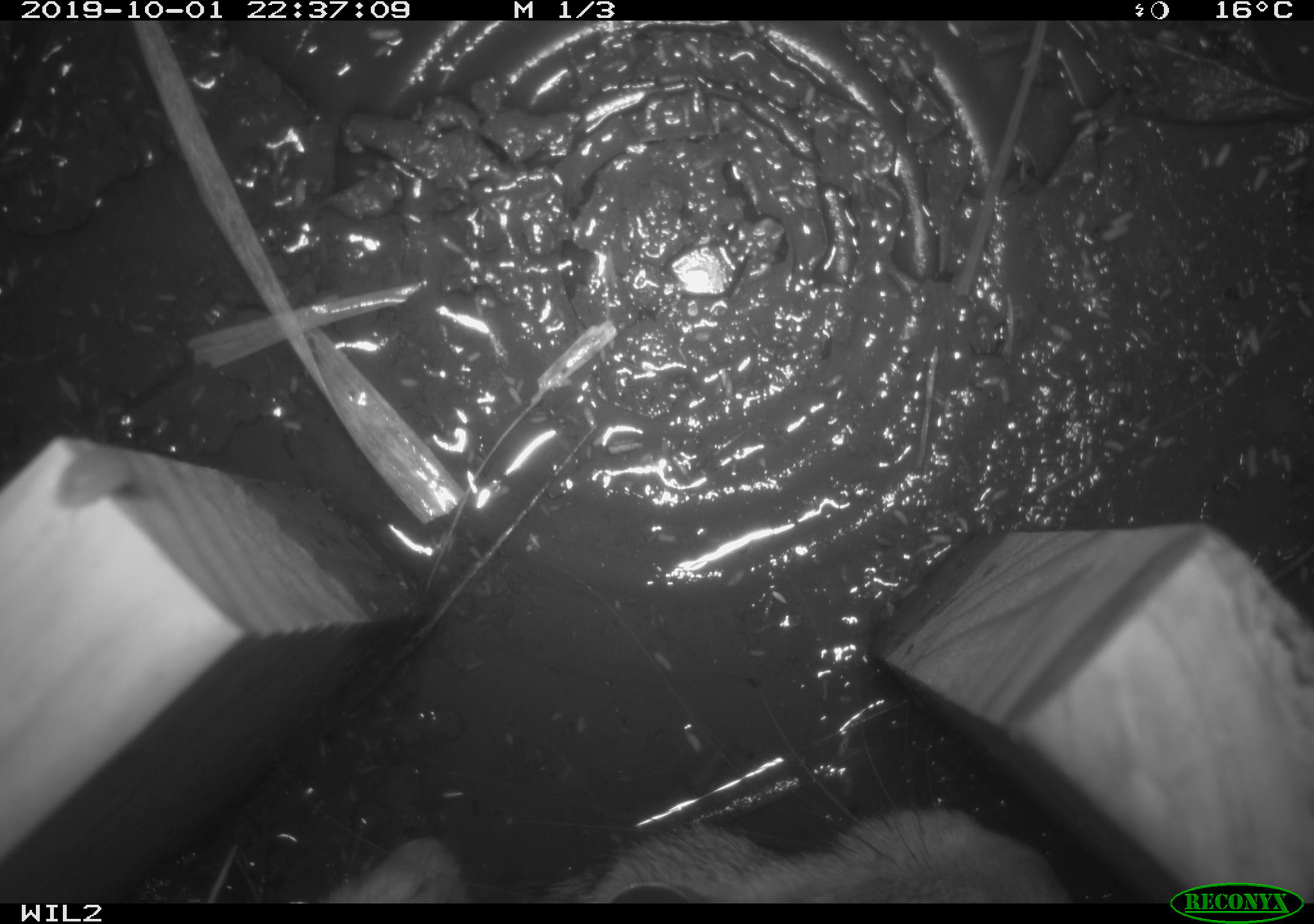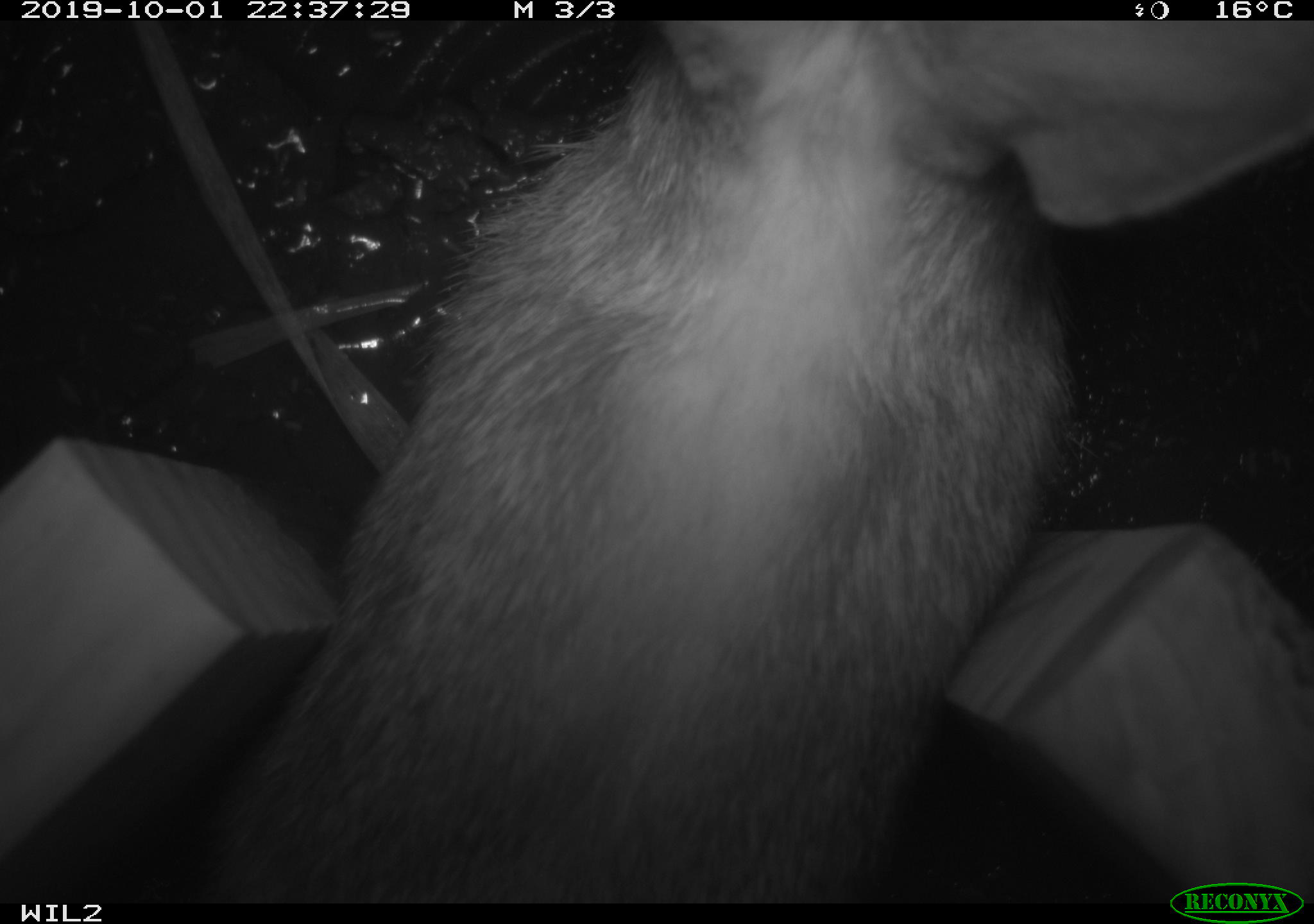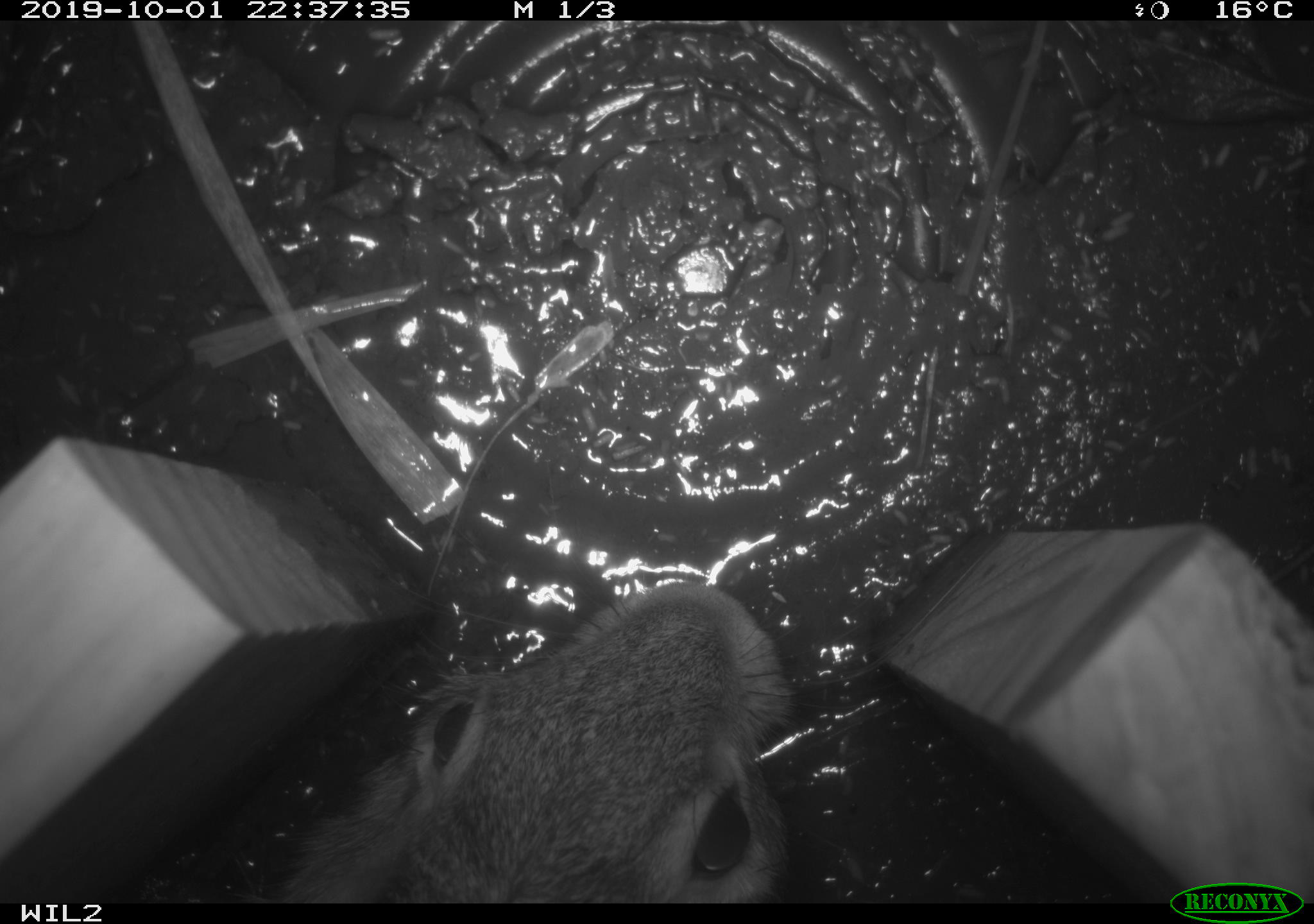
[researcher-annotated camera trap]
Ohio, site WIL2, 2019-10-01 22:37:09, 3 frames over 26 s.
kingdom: Animalia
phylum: Chordata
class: Mammalia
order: Lagomorpha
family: Leporidae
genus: Sylvilagus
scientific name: Sylvilagus floridanus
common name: eastern cottontail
Eastern cottontail (Sylvilagus floridanus).